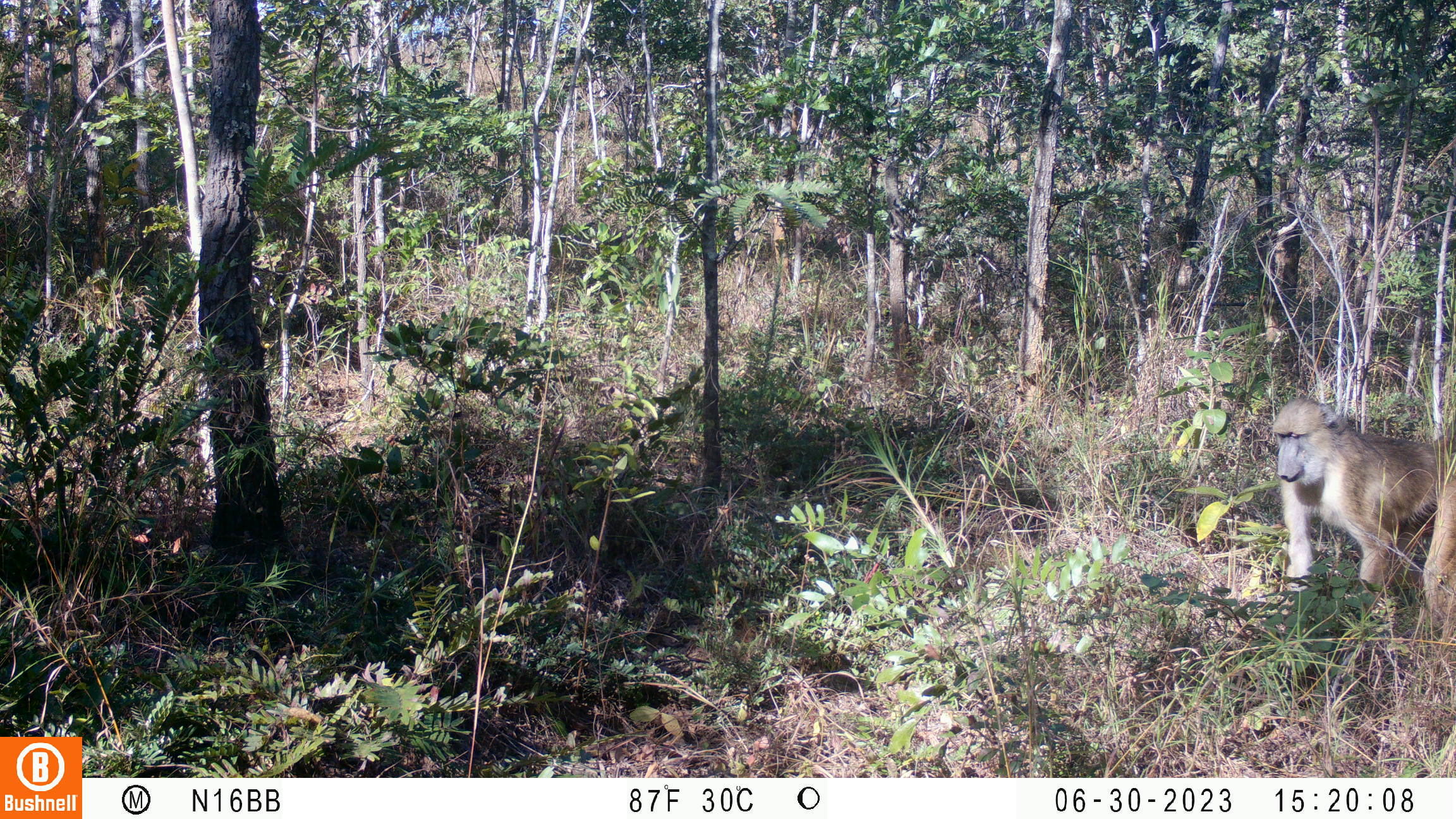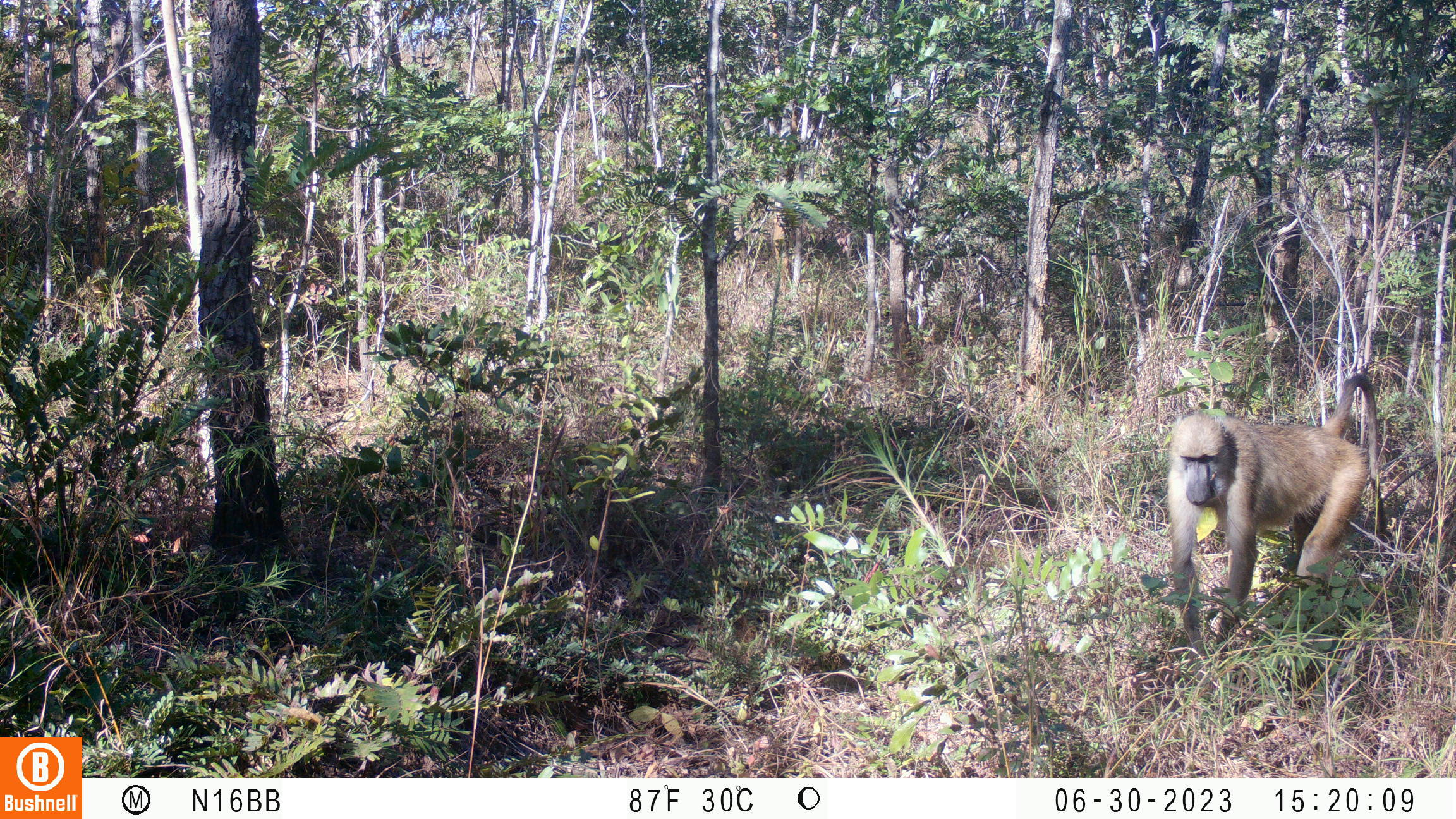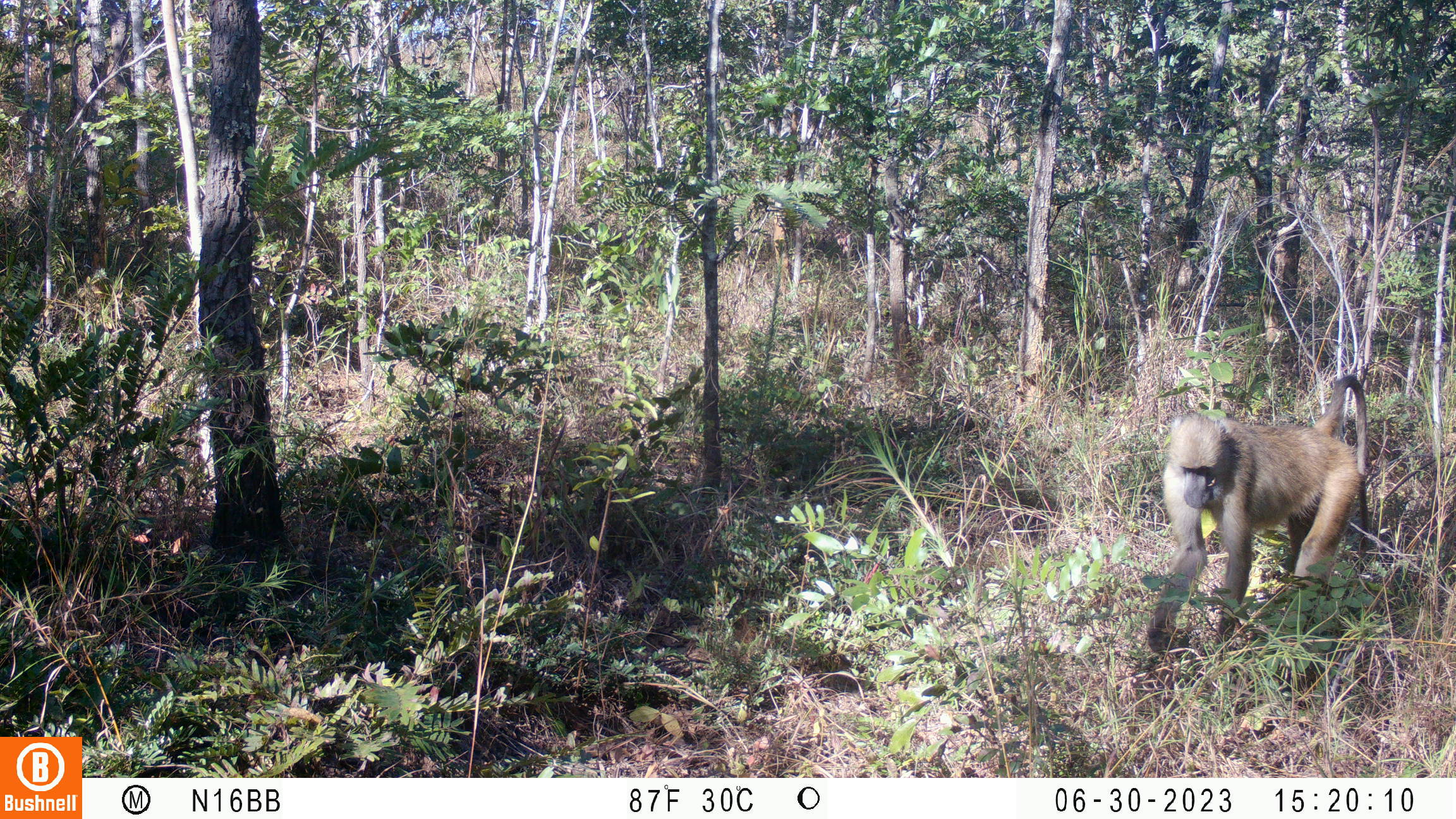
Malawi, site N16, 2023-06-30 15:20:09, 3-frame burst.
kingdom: Animalia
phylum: Chordata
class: Mammalia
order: Primates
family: Cercopithecidae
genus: Papio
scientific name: Papio cynocephalus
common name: yellow baboon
Yellow baboon (Papio cynocephalus), count 1.